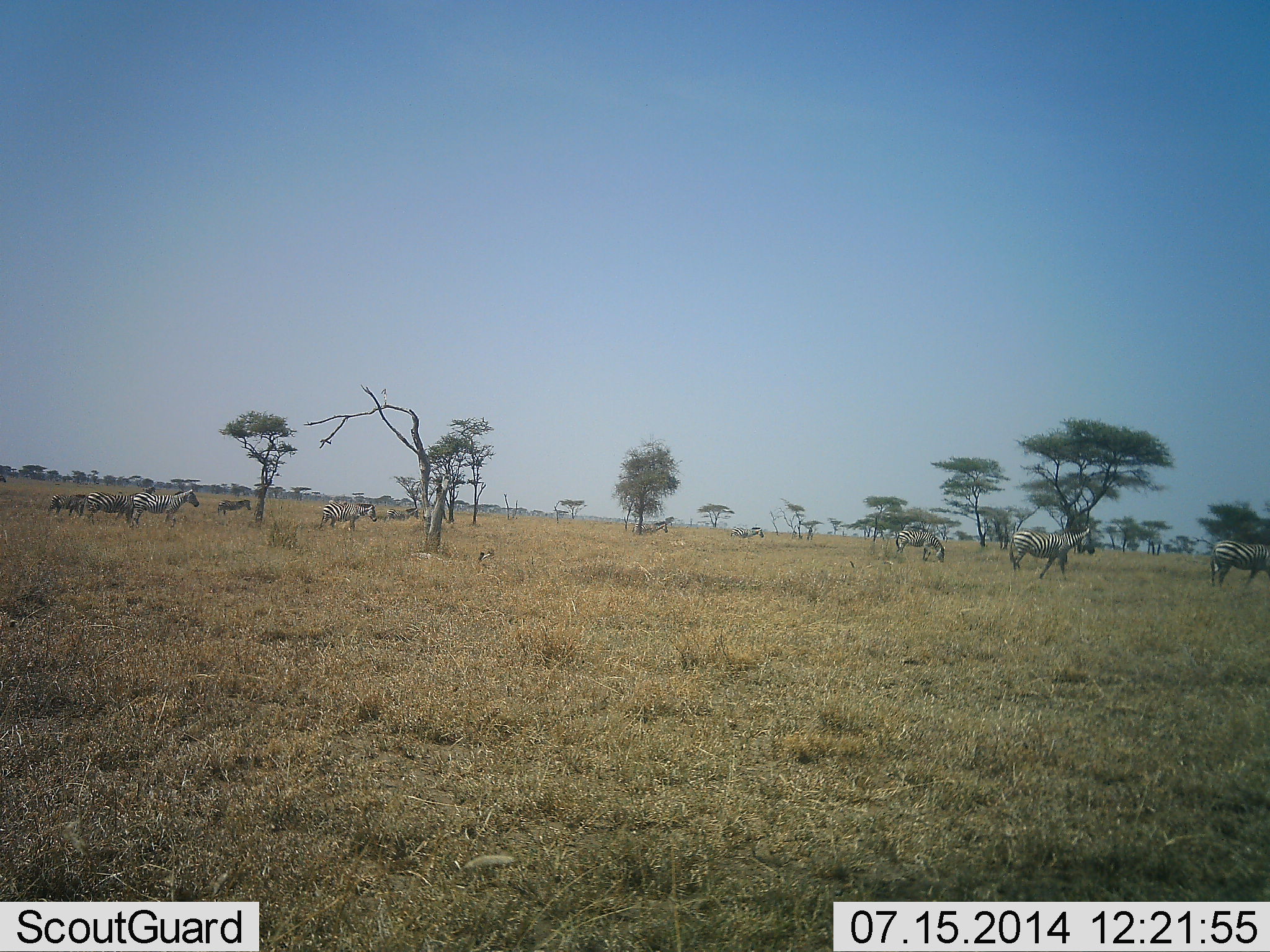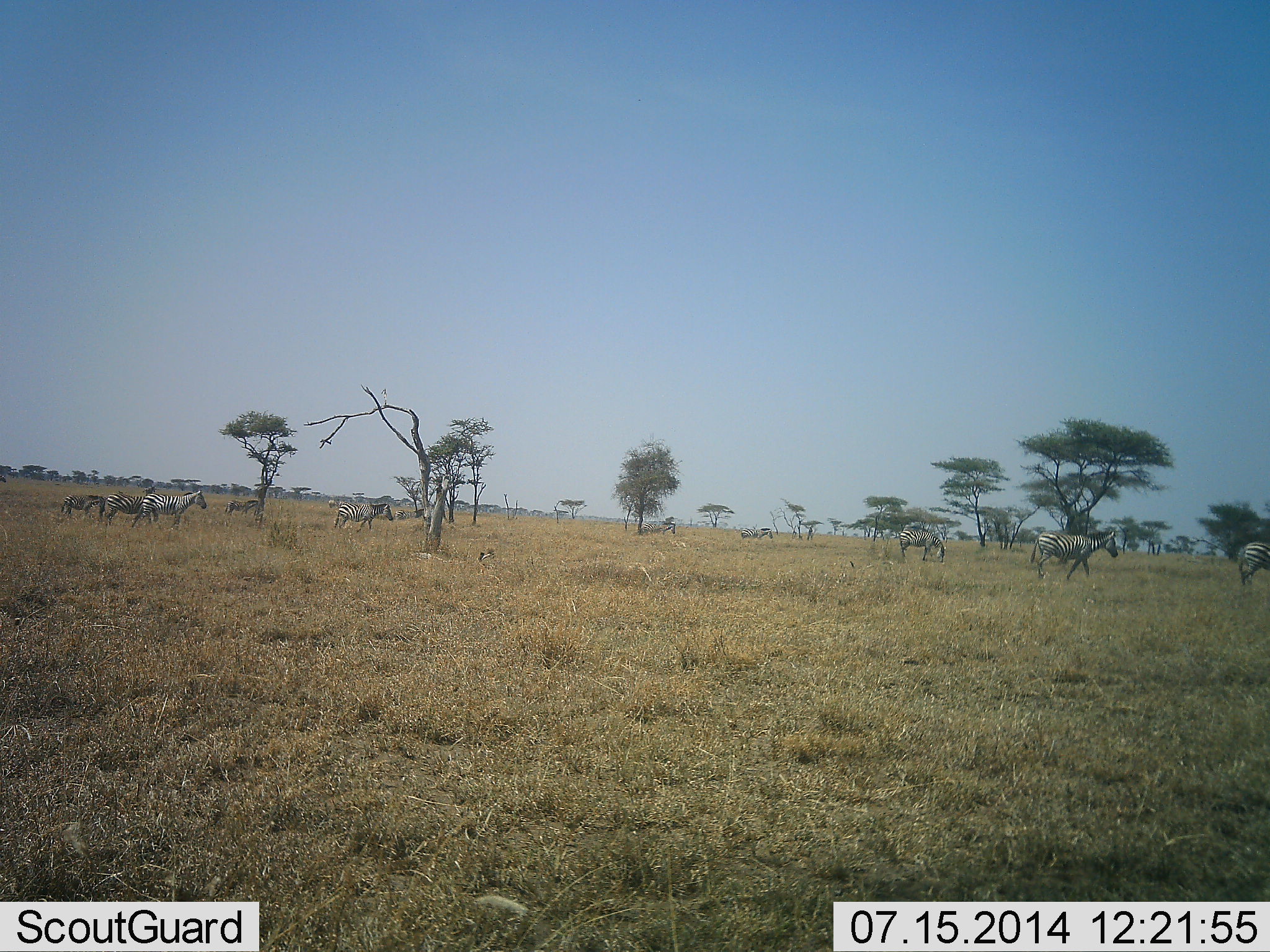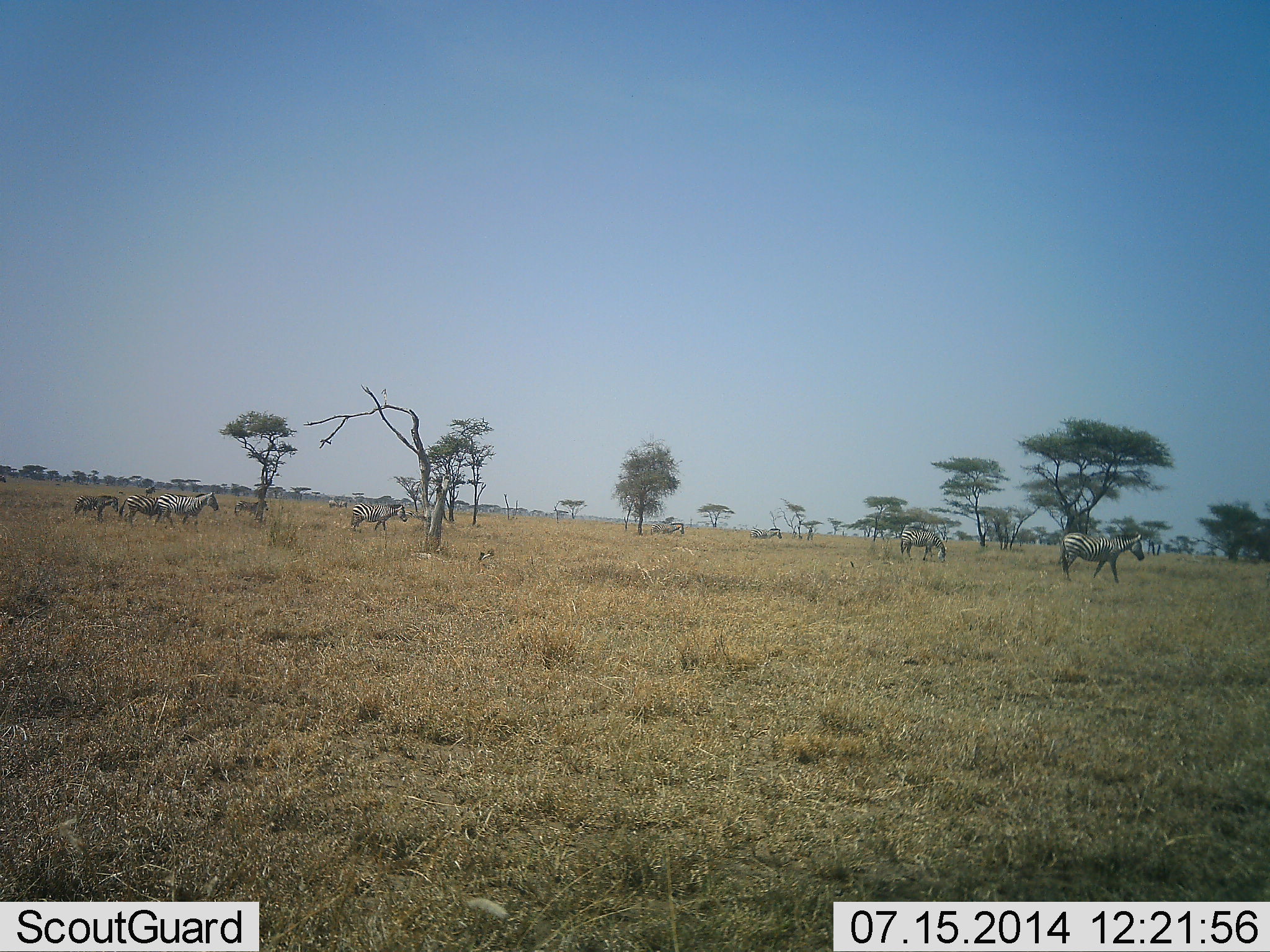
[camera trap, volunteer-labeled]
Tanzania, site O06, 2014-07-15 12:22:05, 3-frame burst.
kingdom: Animalia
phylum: Chordata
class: Mammalia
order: Perissodactyla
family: Equidae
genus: Equus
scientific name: Equus quagga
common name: plains zebra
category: zebra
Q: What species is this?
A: Zebra (plains zebra) (Equus quagga).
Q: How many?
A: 11-50.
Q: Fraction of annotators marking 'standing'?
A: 0%.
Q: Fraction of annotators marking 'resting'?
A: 0%.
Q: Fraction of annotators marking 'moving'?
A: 100%.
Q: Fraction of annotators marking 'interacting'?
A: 0%.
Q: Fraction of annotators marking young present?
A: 0%.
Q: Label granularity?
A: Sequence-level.